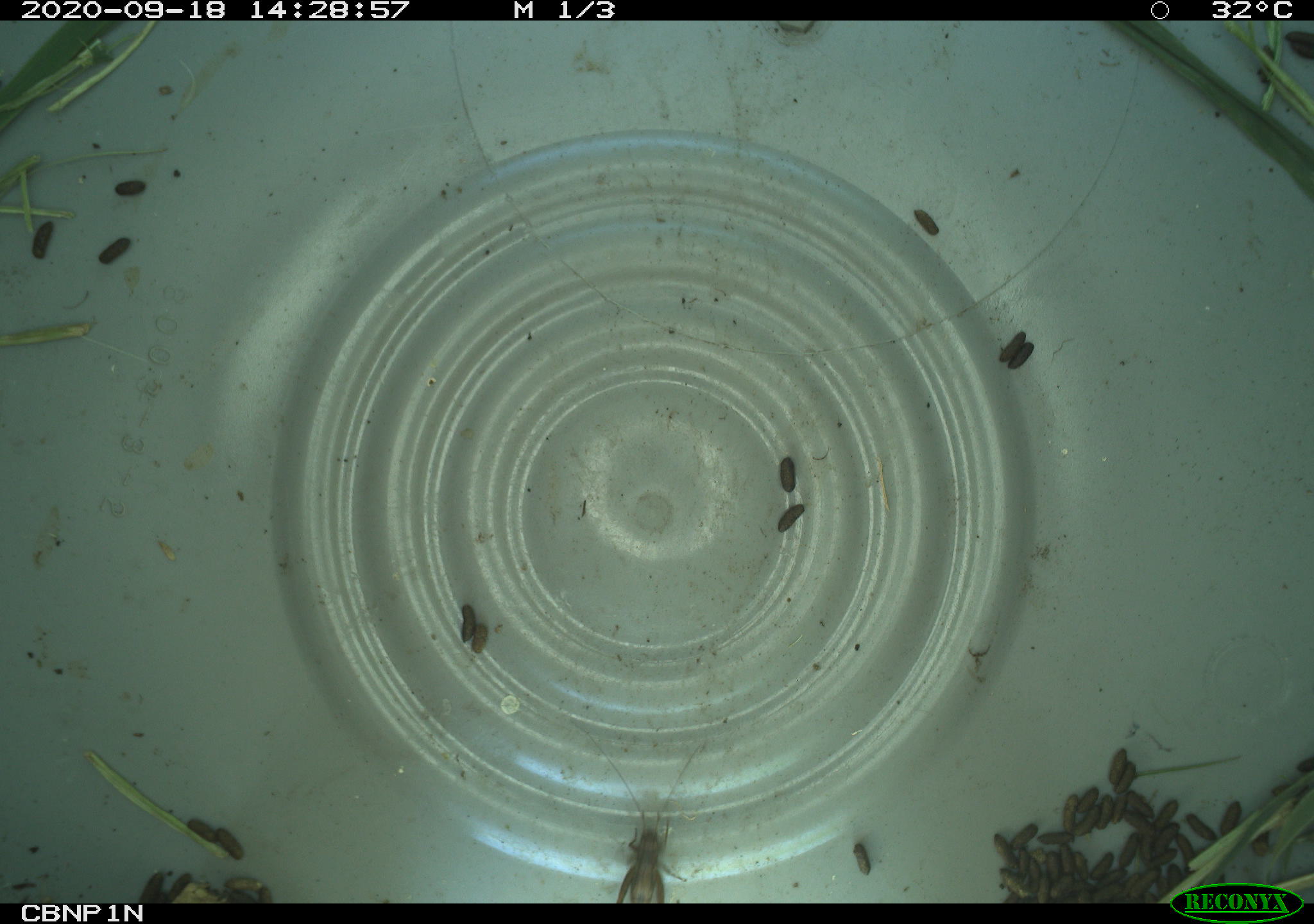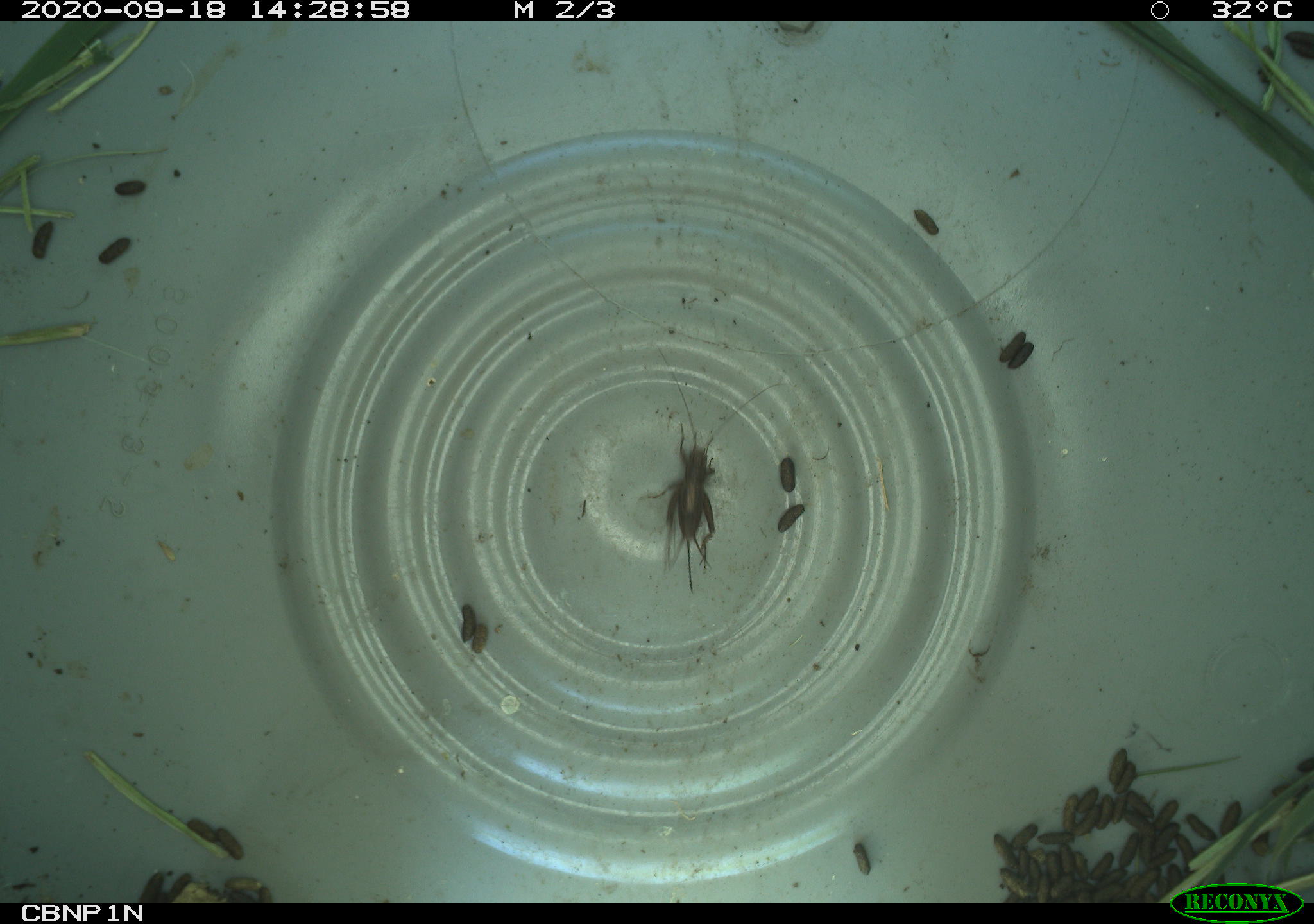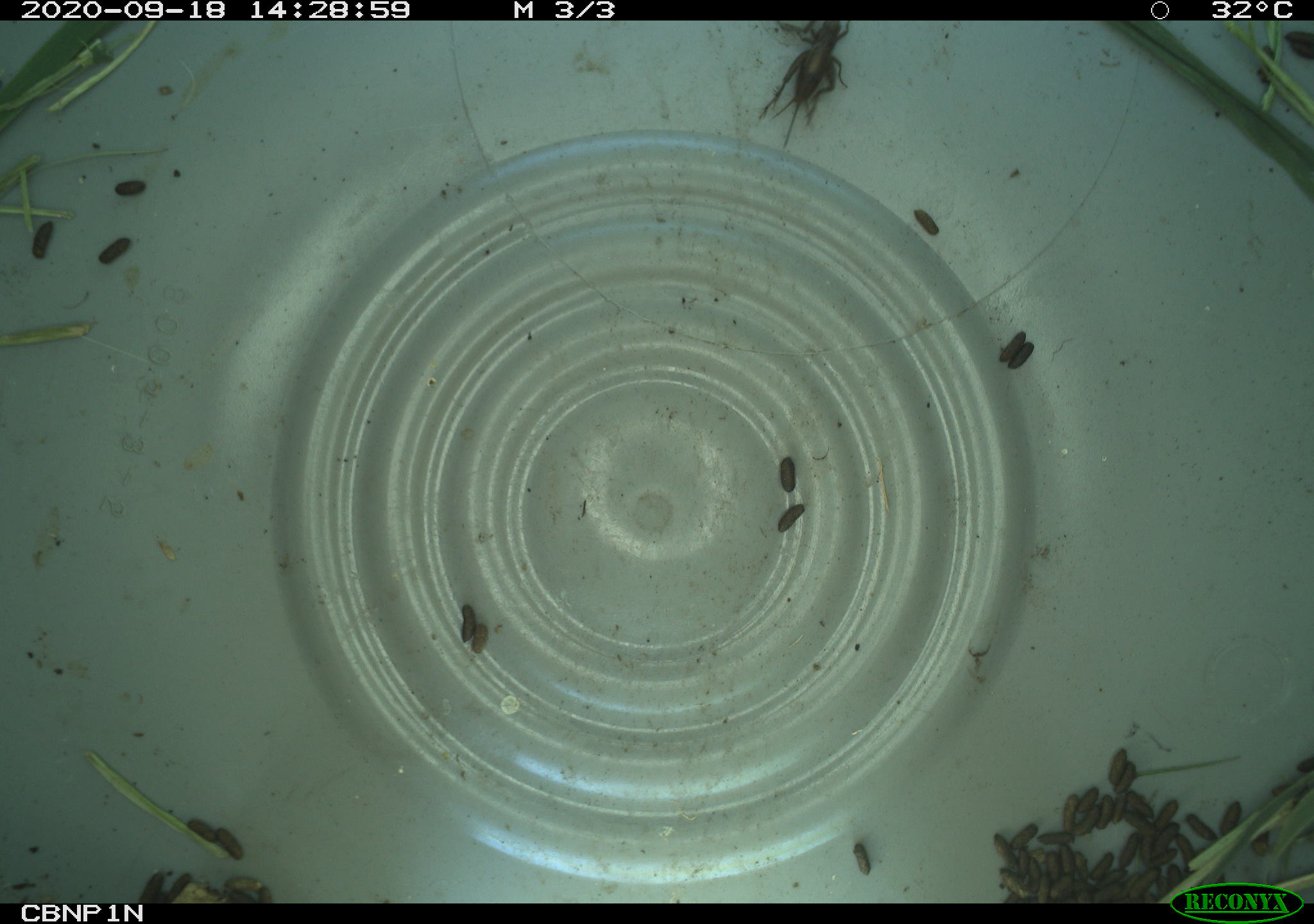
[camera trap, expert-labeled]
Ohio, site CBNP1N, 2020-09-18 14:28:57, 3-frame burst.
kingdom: Animalia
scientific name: Animalia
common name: animal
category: invertebrate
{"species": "invertebrate (animal) (Animalia)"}